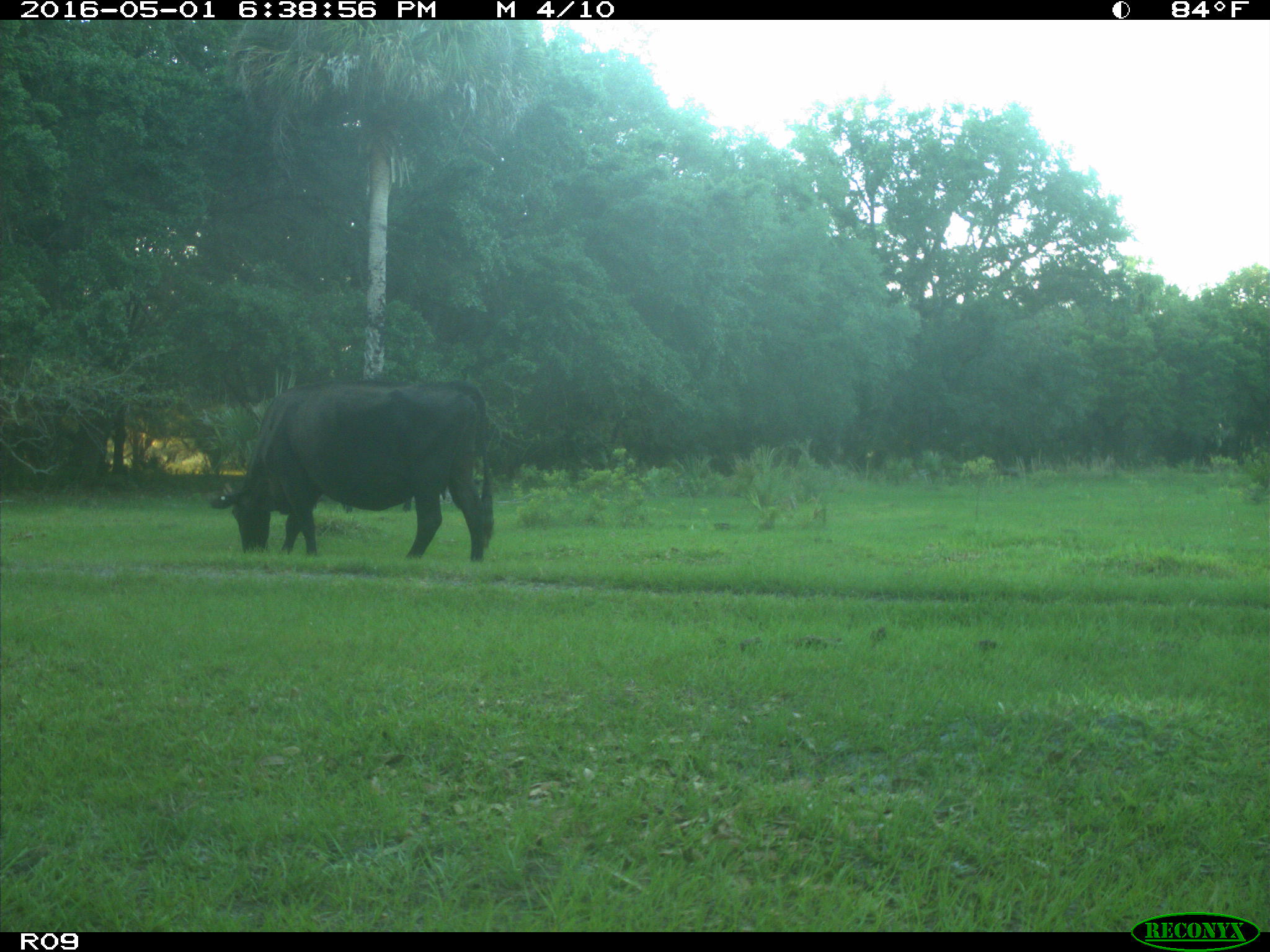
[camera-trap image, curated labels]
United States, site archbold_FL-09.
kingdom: Animalia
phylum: Chordata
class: Mammalia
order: Artiodactyla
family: Bovidae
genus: Bos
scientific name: Bos taurus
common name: domestic cow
Bos taurus (domestic cow).